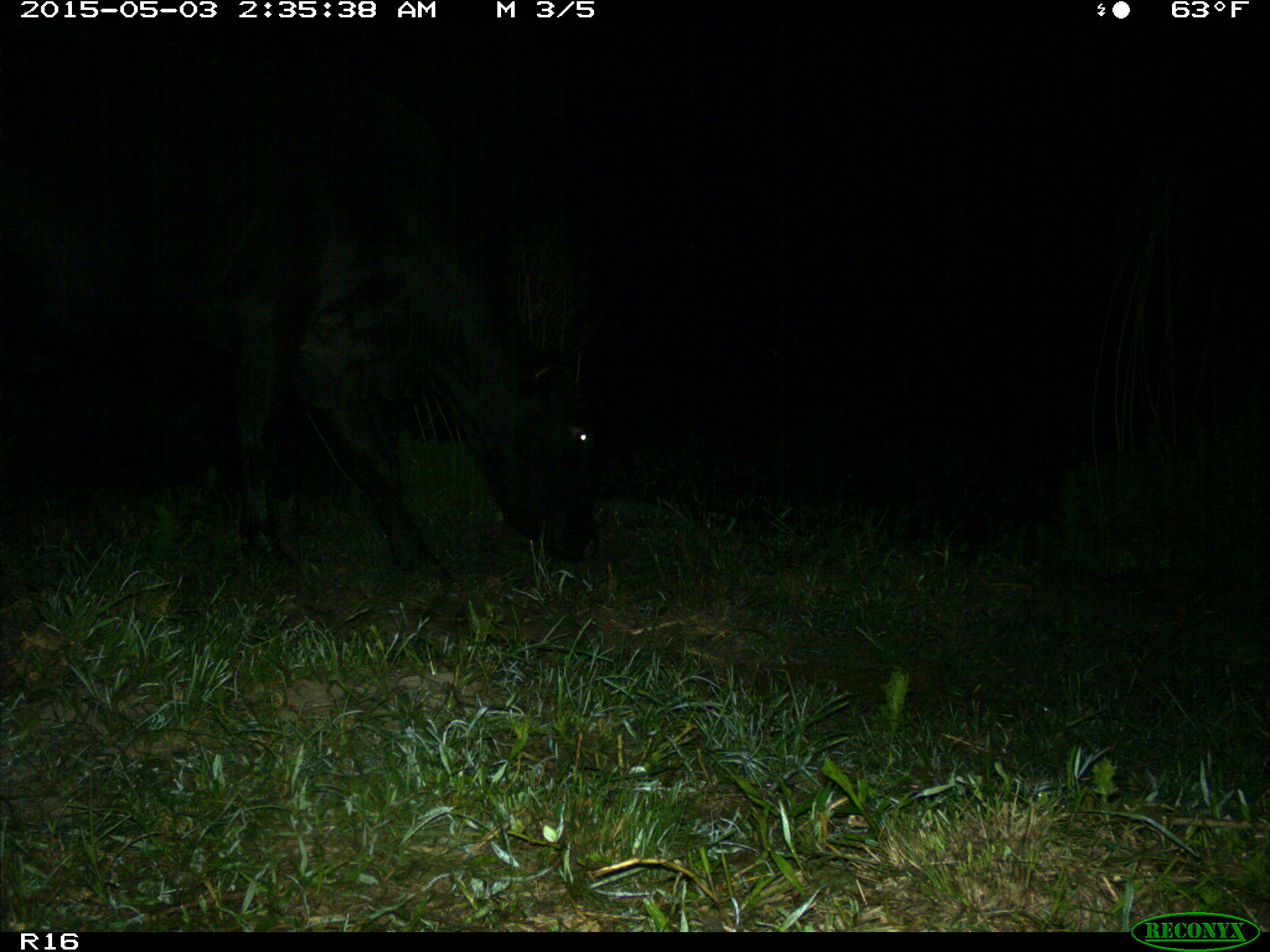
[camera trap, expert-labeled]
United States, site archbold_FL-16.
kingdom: Animalia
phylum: Chordata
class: Mammalia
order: Artiodactyla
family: Bovidae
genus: Bos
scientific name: Bos taurus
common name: domestic cow